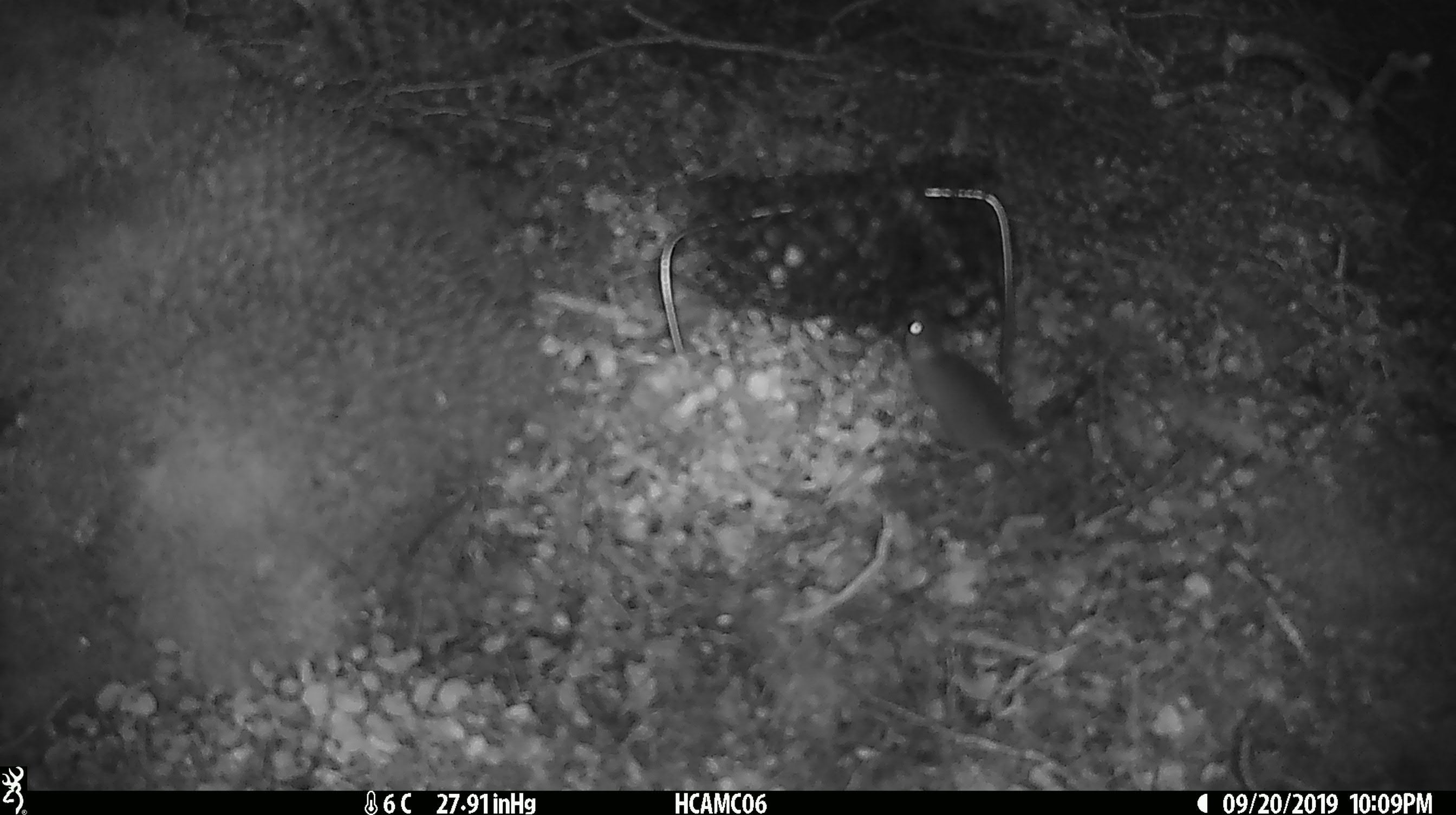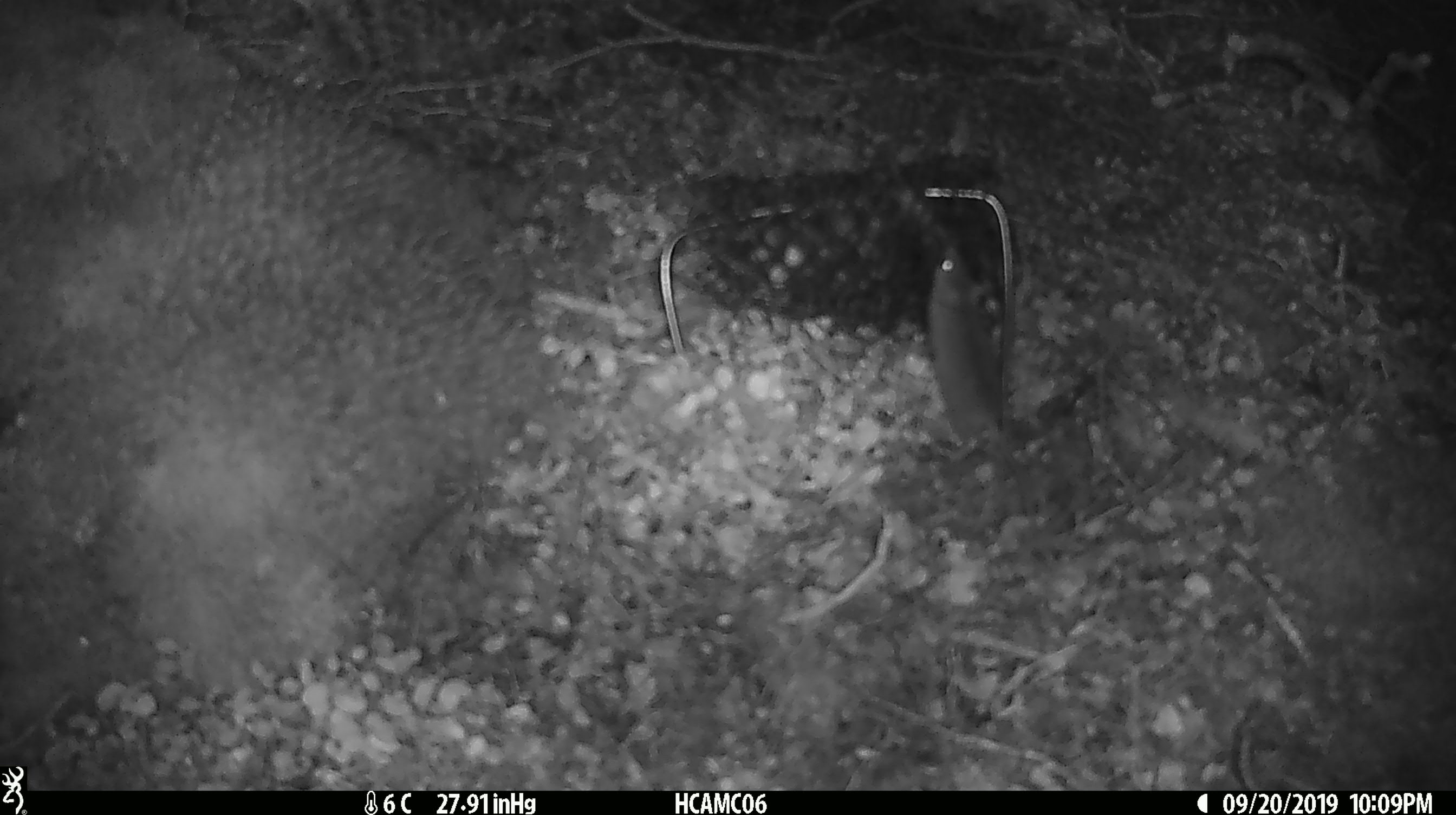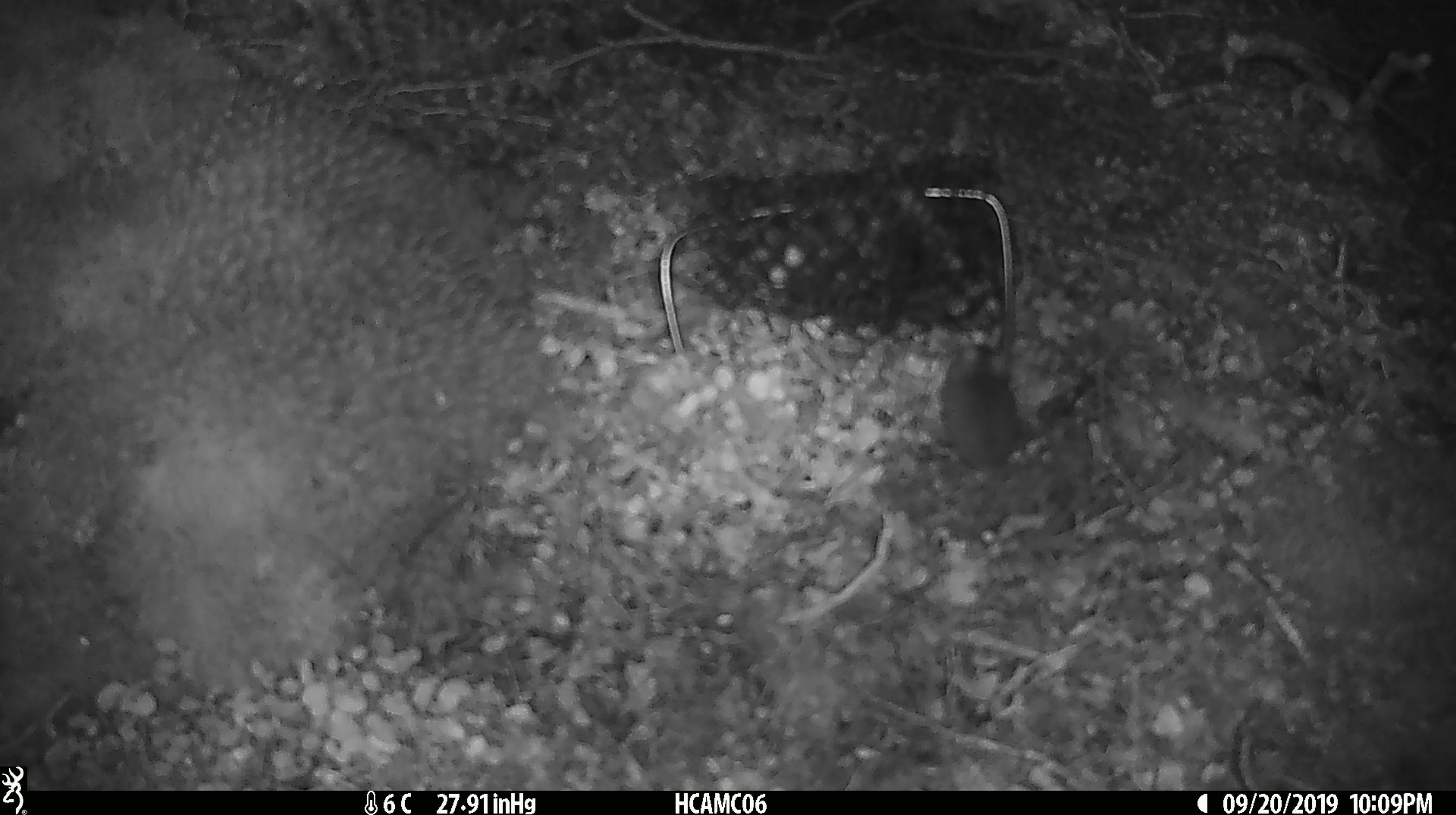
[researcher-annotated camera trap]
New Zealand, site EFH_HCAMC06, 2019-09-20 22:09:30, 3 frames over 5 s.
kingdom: Animalia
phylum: Chordata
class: Mammalia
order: Rodentia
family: Muridae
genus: Mus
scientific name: Mus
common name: mouse